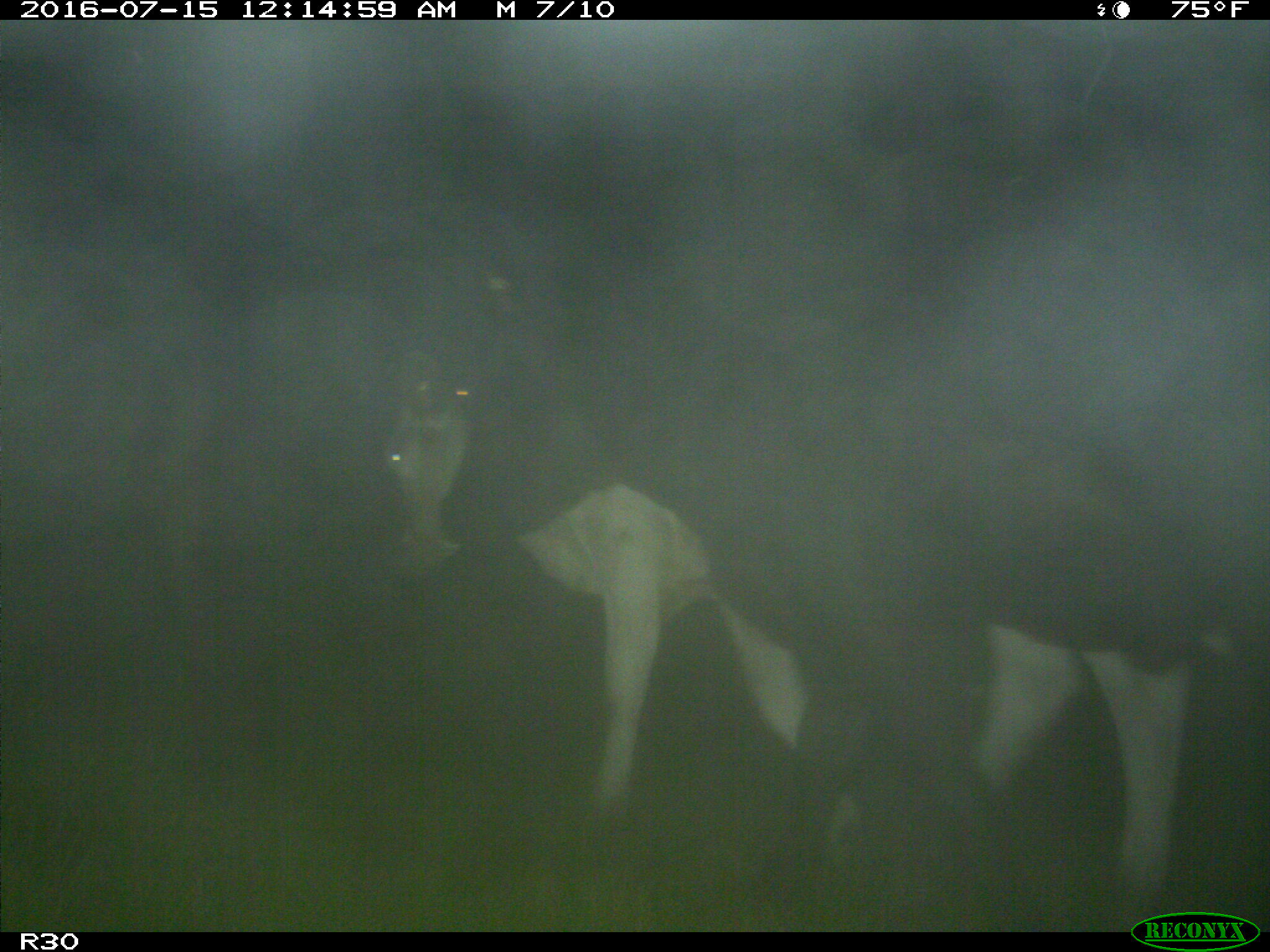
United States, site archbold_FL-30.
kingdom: Animalia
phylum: Chordata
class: Mammalia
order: Artiodactyla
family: Bovidae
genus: Bos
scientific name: Bos taurus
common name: domestic cow